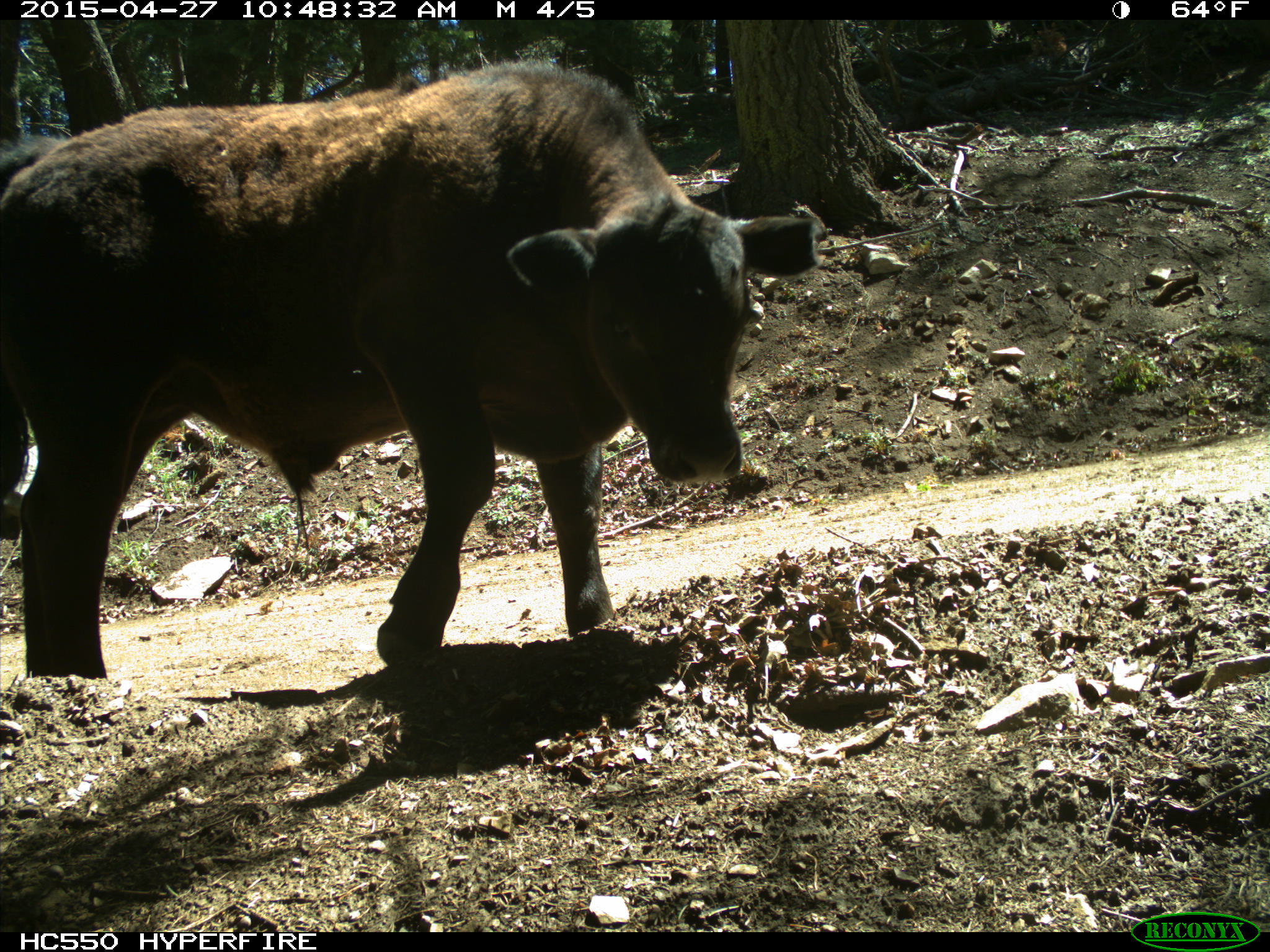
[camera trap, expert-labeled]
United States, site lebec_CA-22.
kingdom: Animalia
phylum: Chordata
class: Mammalia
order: Artiodactyla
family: Bovidae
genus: Bos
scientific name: Bos taurus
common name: domestic cow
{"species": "Bos taurus (domestic cow)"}